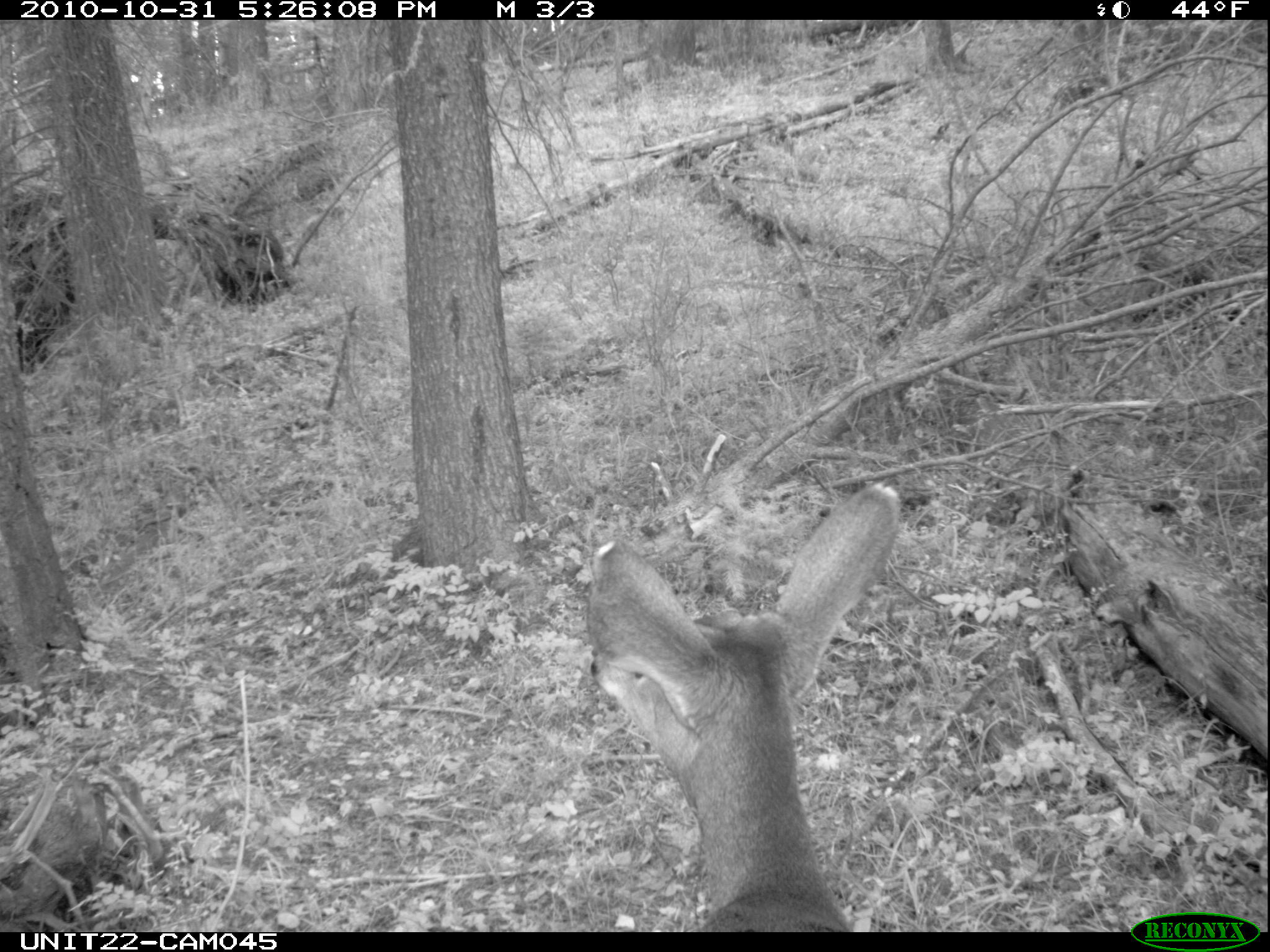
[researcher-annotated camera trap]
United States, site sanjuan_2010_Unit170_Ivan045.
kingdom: Animalia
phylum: Chordata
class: Mammalia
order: Artiodactyla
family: Cervidae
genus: Odocoileus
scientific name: Odocoileus hemionus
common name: mule deer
Odocoileus hemionus (mule deer).